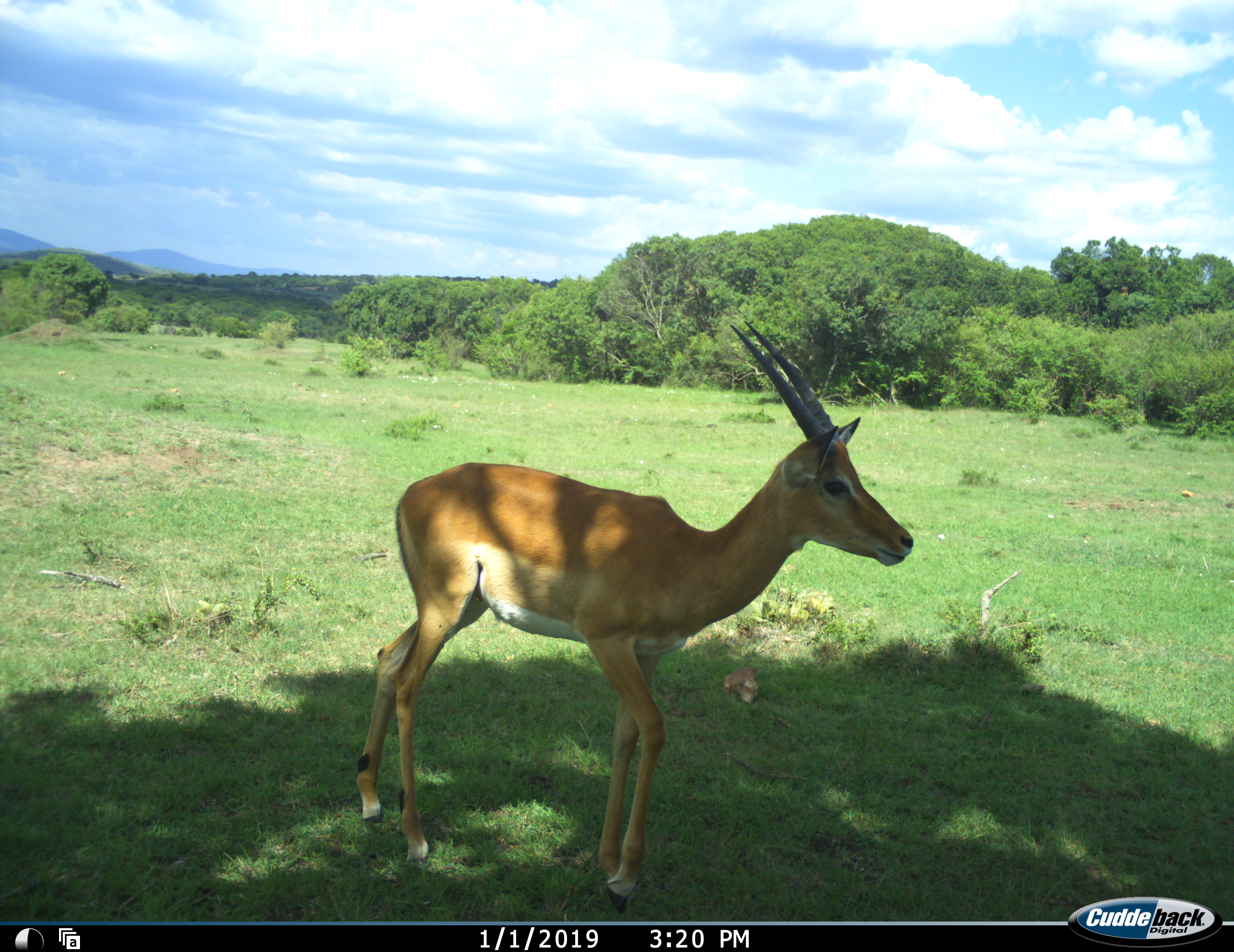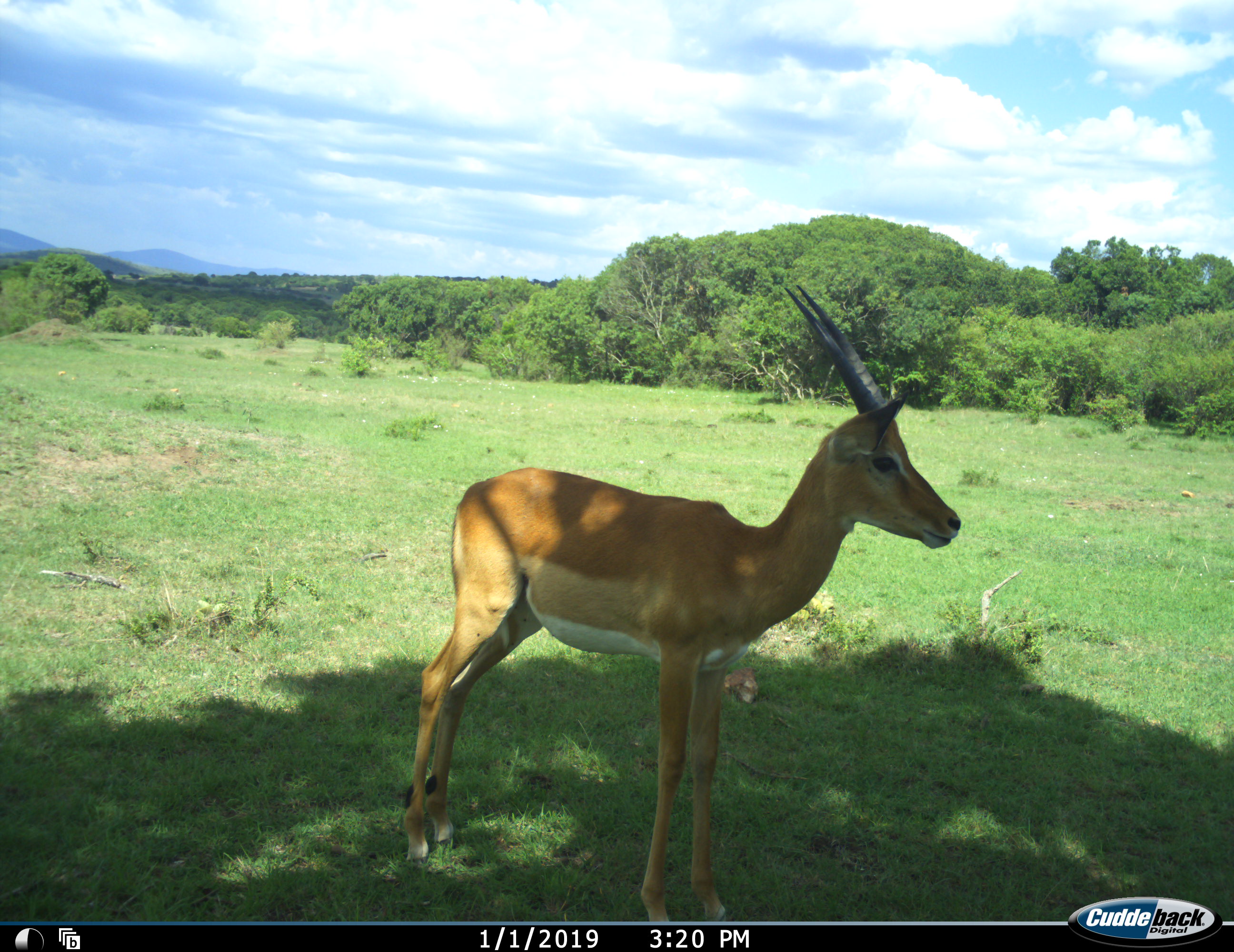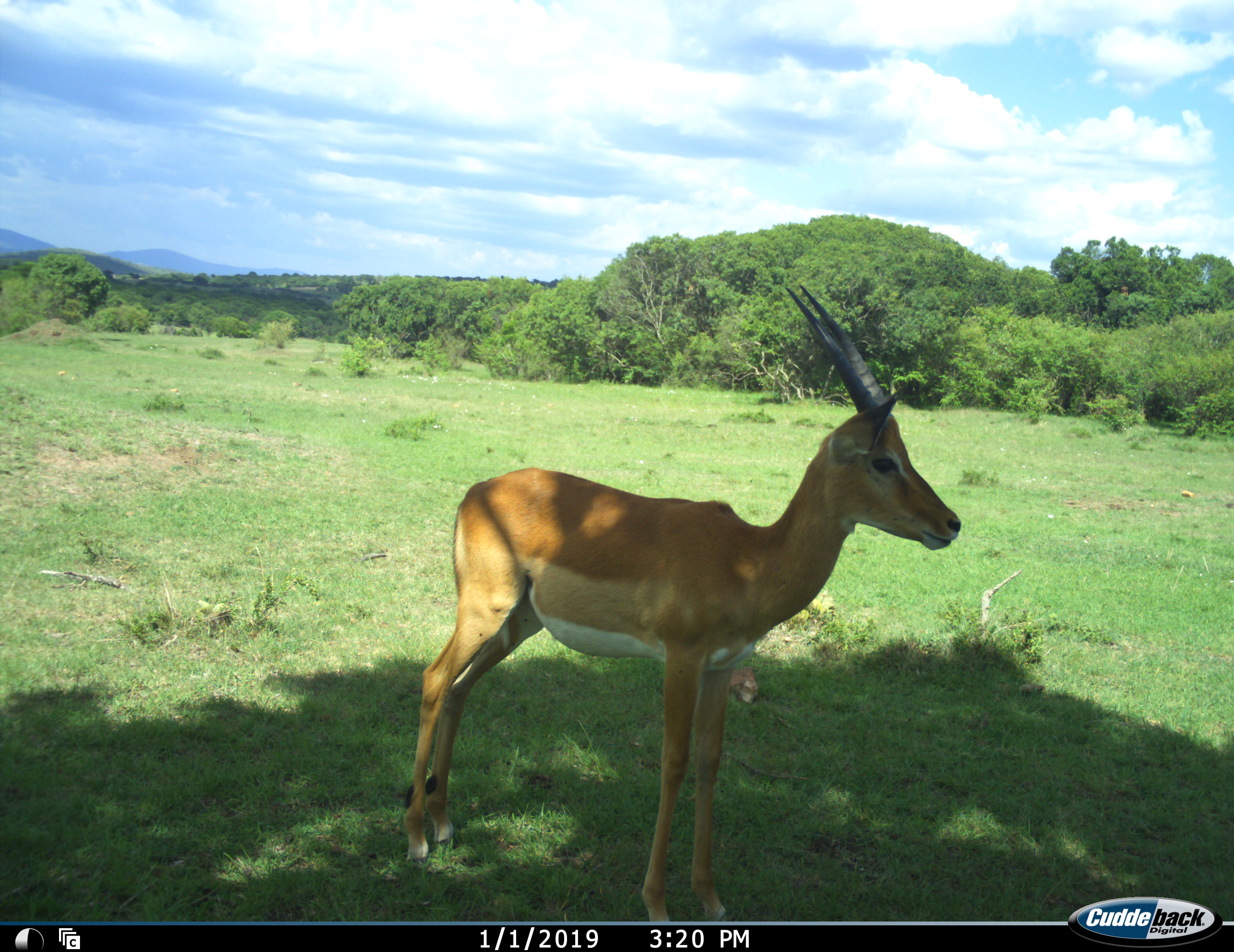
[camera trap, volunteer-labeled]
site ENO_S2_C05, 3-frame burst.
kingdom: Animalia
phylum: Chordata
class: Mammalia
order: Artiodactyla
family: Bovidae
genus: Aepyceros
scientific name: Aepyceros melampus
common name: impala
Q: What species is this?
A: Impala (Aepyceros melampus).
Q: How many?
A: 1.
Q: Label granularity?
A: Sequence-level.